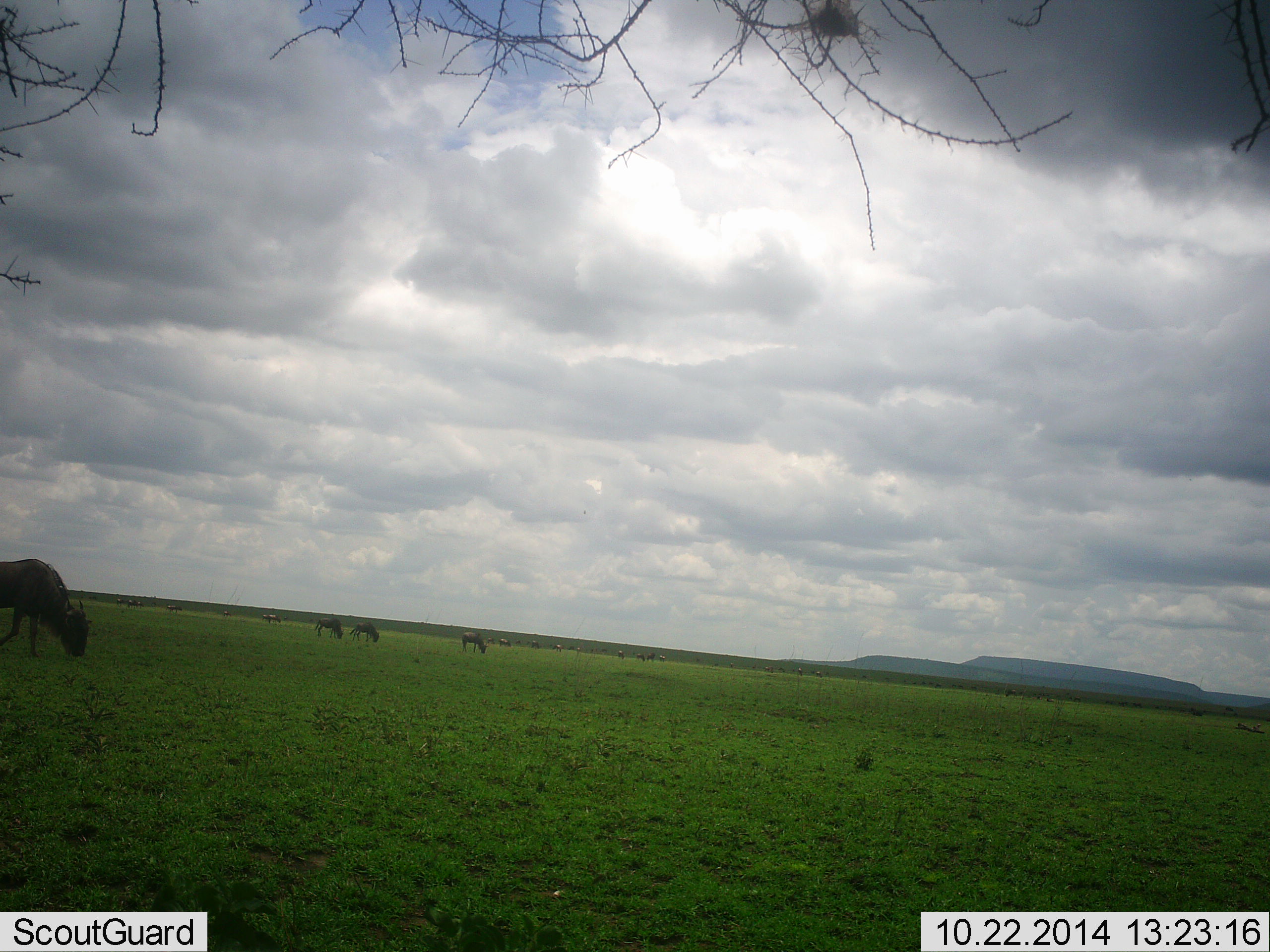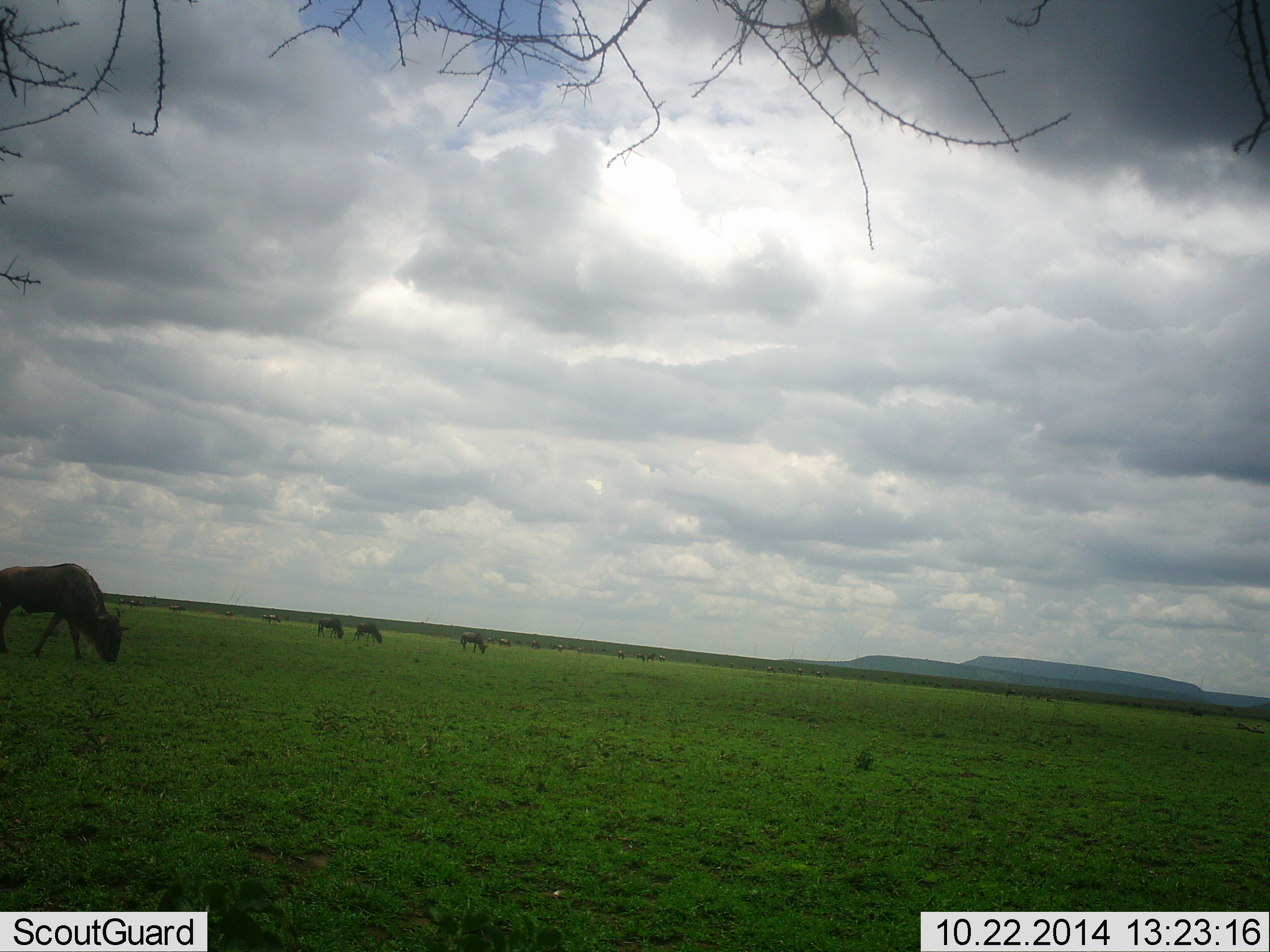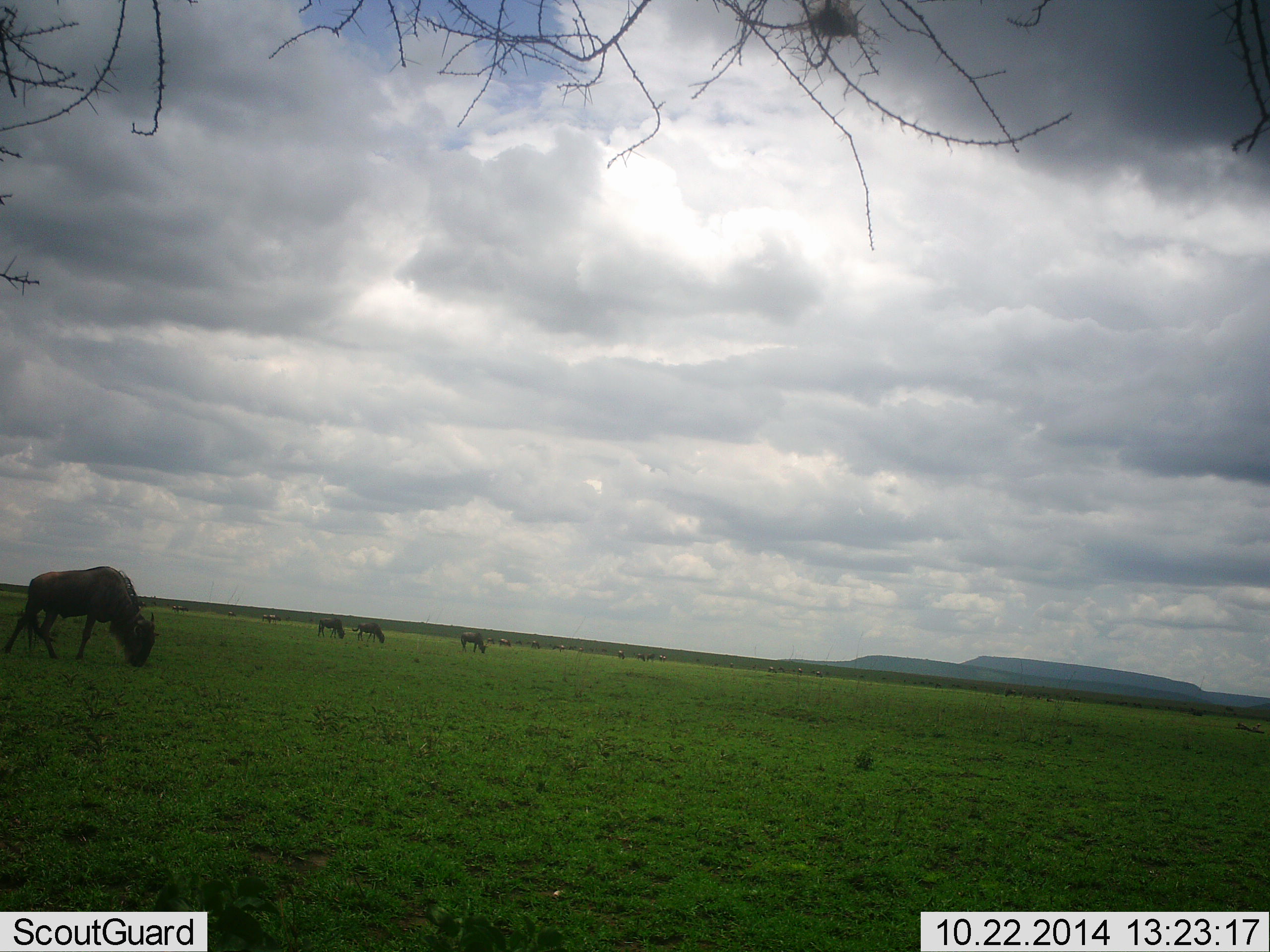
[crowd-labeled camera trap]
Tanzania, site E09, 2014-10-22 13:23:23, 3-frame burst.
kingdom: Animalia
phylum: Chordata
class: Mammalia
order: Artiodactyla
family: Bovidae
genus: Connochaetes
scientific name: Connochaetes taurinus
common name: blue wildebeest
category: wildebeest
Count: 11-50.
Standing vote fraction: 20%.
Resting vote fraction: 0%.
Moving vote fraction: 40%.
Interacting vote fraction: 0%.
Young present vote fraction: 0%.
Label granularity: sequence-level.